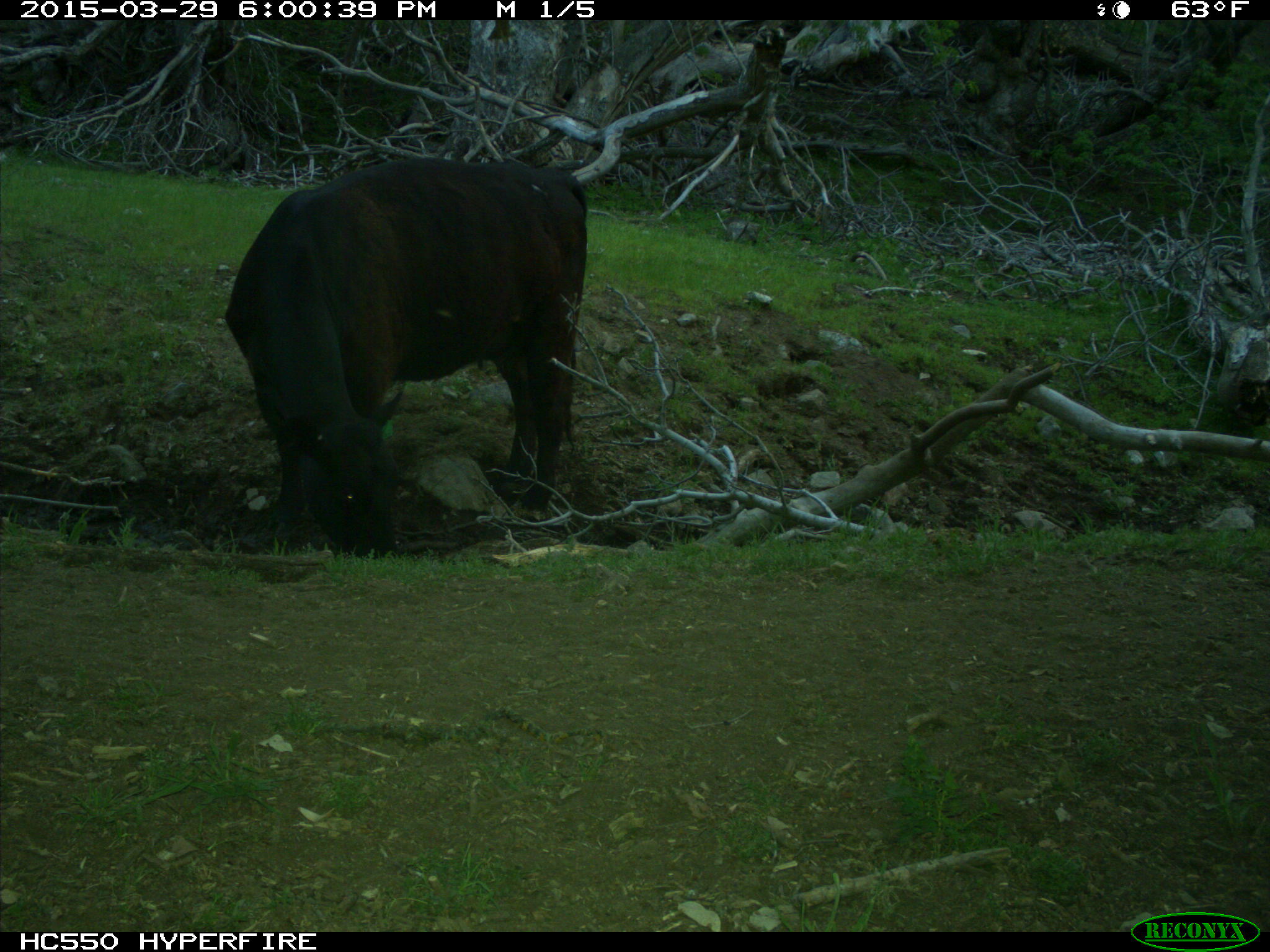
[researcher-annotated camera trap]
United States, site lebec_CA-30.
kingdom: Animalia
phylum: Chordata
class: Mammalia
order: Artiodactyla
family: Bovidae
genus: Bos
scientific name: Bos taurus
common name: domestic cow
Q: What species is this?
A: Bos taurus (domestic cow).